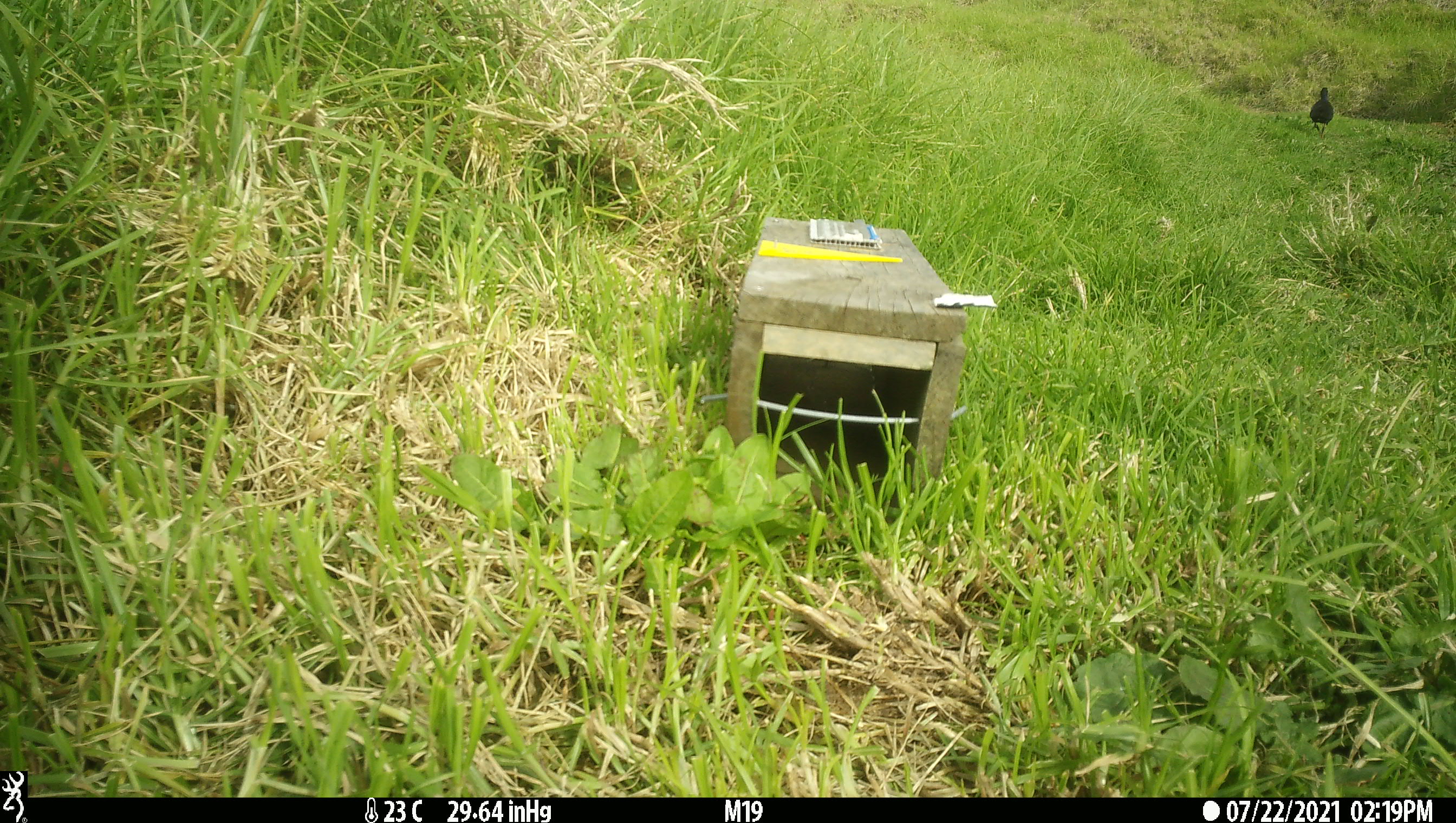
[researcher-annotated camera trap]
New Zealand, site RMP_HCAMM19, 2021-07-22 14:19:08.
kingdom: Animalia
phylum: Chordata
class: Aves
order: Gruiformes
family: Rallidae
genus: Porphyrio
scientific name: Porphyrio melanotus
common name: australasian swamphen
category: pukeko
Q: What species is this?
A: Pukeko (australasian swamphen) (Porphyrio melanotus).